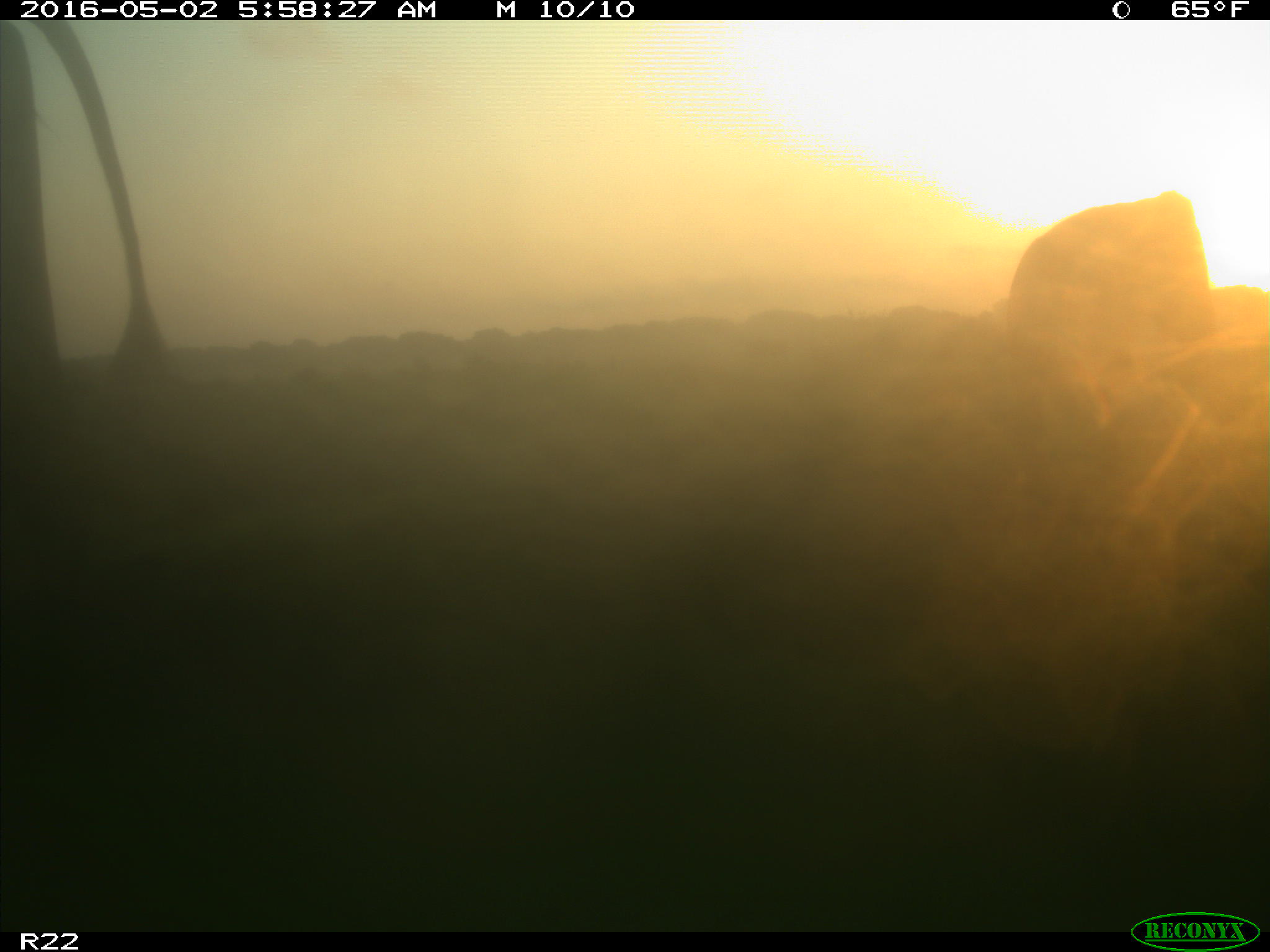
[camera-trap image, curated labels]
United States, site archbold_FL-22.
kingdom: Animalia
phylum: Chordata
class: Mammalia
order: Artiodactyla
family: Bovidae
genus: Bos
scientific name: Bos taurus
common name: domestic cow